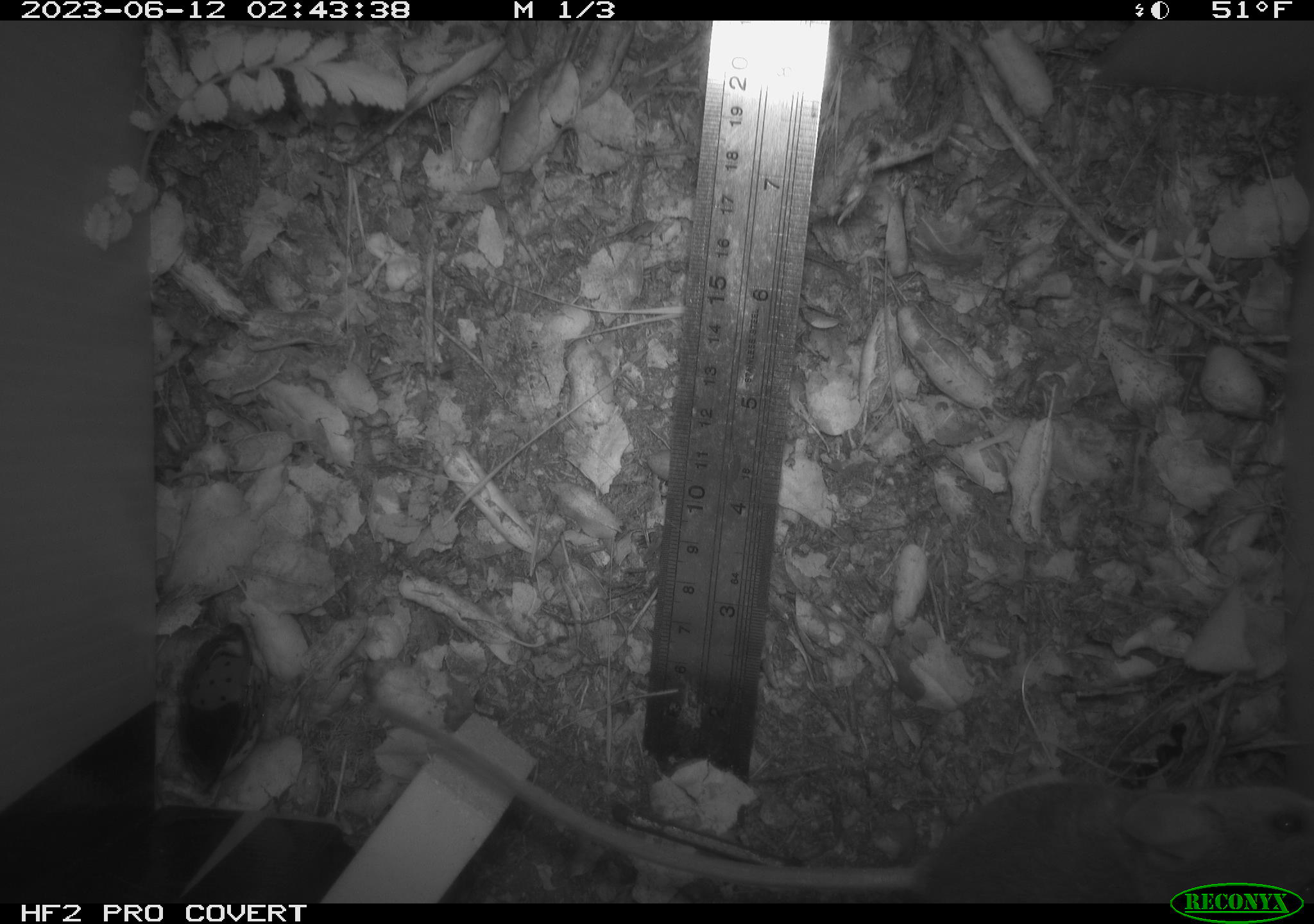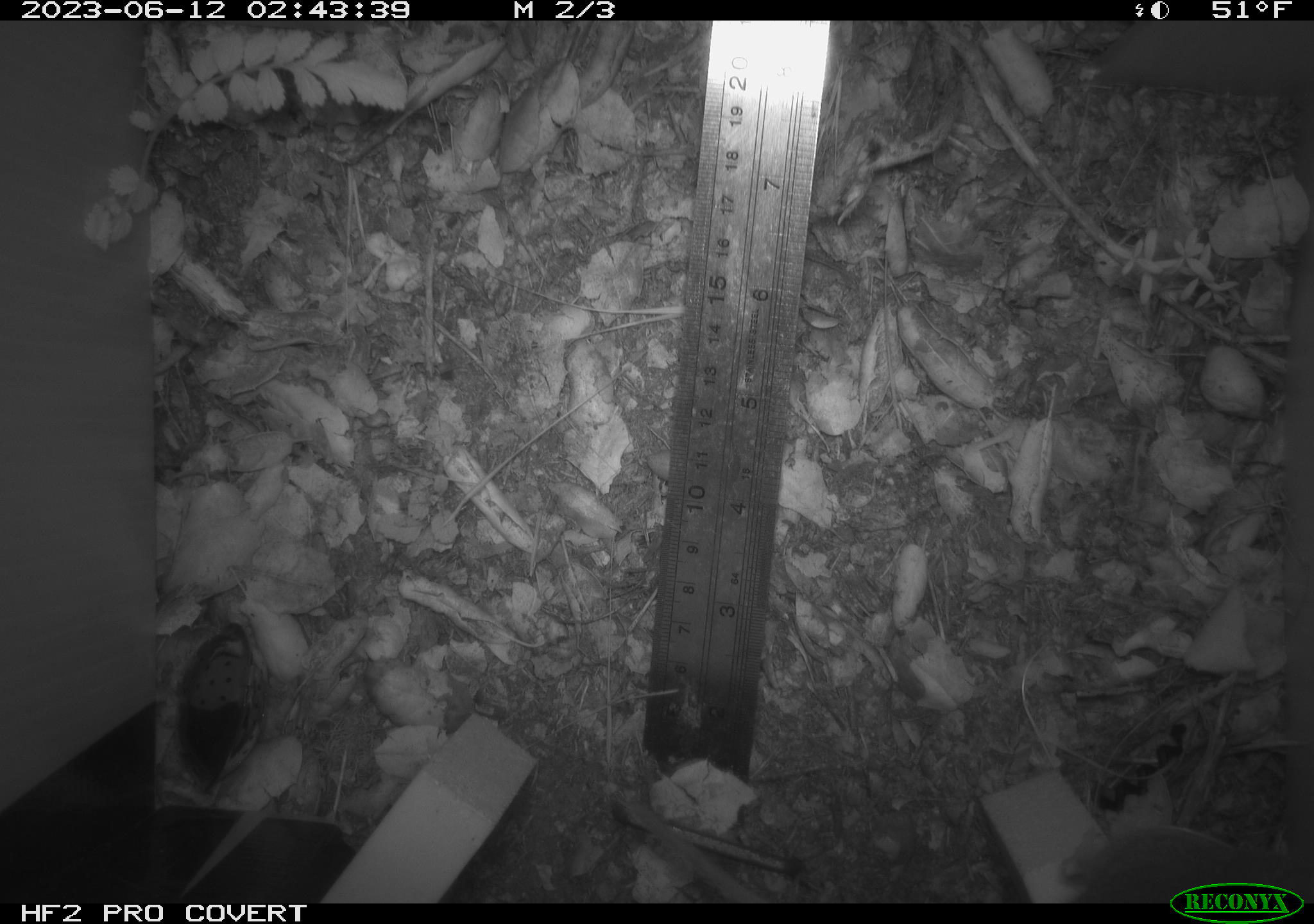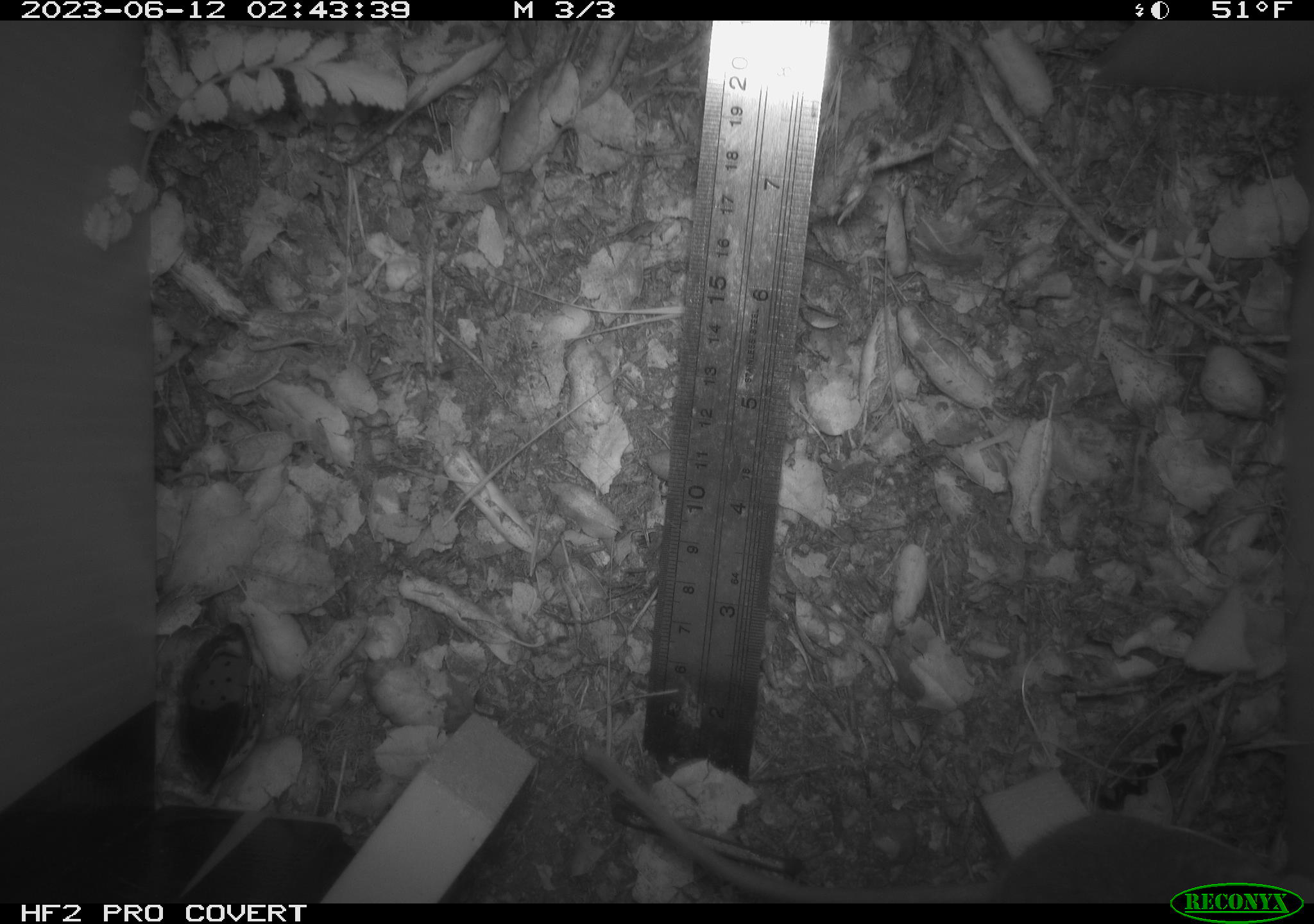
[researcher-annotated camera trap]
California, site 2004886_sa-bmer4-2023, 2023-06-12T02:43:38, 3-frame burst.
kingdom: Animalia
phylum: Chordata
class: Mammalia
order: Rodentia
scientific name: Rodentia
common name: mouse species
Mouse species (Rodentia).